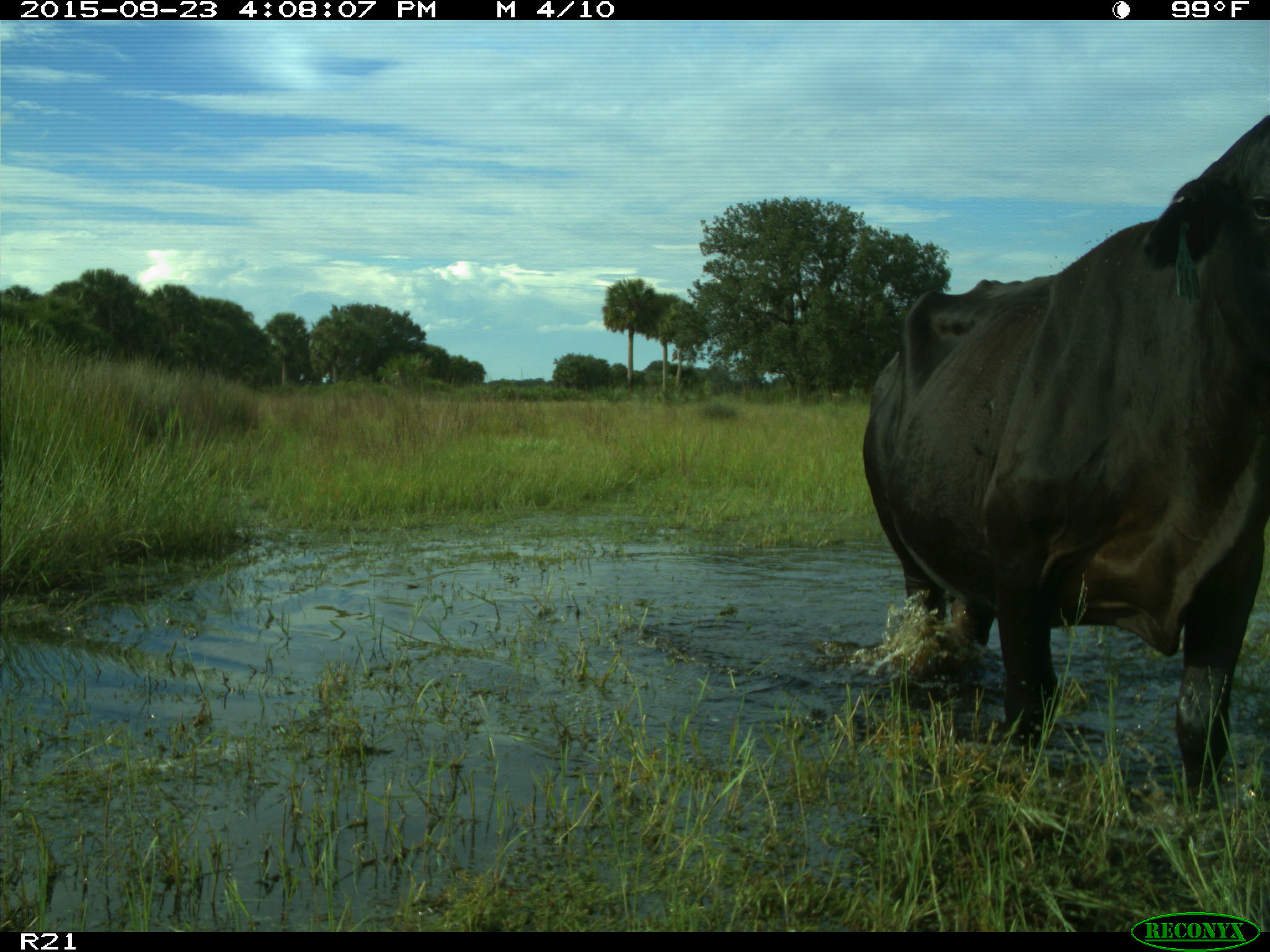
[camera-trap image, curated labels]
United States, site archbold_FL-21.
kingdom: Animalia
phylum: Chordata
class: Mammalia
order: Artiodactyla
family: Bovidae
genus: Bos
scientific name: Bos taurus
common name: domestic cow